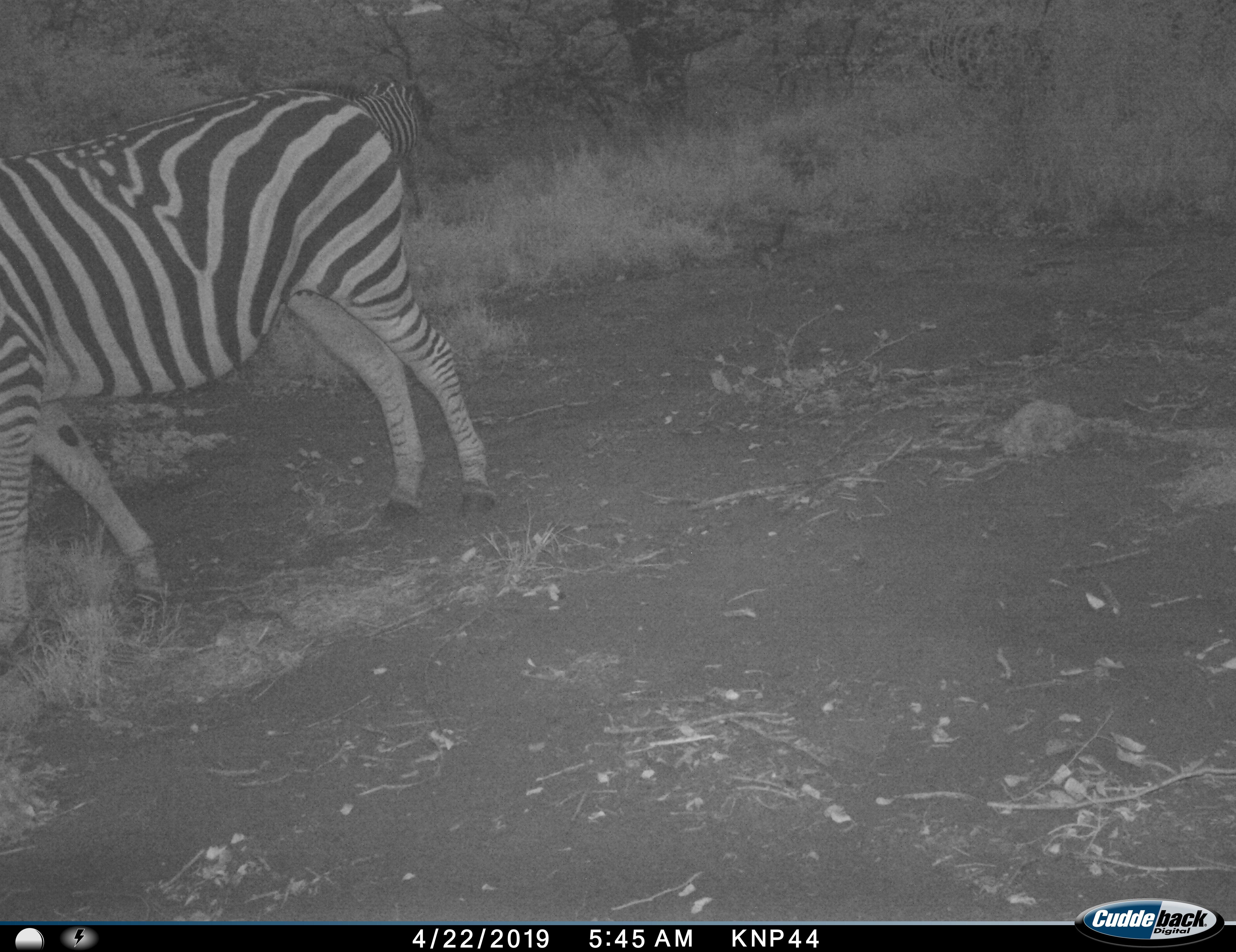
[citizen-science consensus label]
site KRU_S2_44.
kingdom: Animalia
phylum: Chordata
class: Mammalia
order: Perissodactyla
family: Equidae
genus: Equus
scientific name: Equus quagga burchellii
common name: burchell's zebra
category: zebraburchells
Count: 1.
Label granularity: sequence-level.